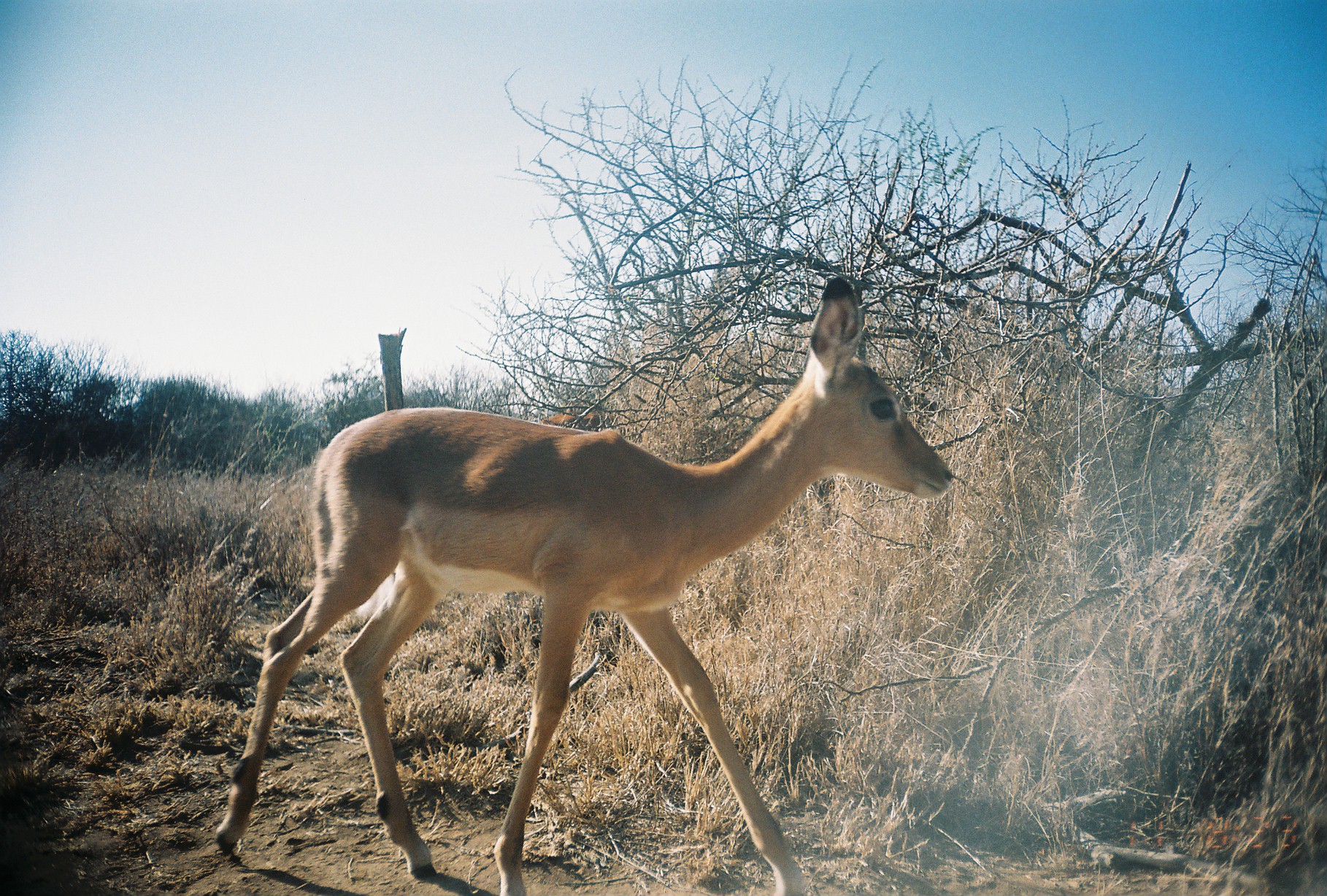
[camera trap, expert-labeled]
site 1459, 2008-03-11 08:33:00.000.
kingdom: Animalia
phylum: Chordata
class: Mammalia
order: Artiodactyla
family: Bovidae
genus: Aepyceros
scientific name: Aepyceros melampus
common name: impala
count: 2